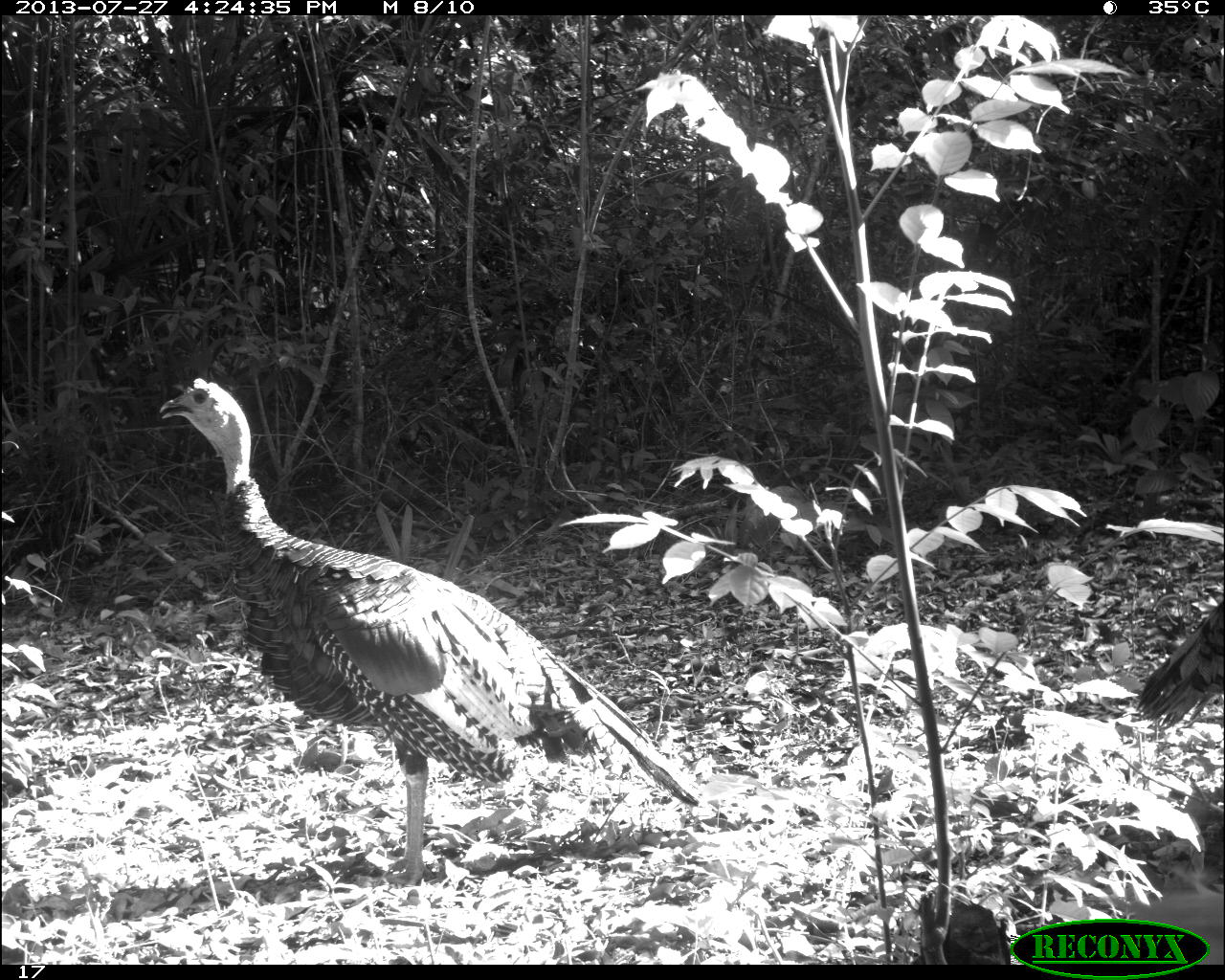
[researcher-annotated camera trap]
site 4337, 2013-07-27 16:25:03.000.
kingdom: Animalia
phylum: Chordata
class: Aves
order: Galliformes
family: Phasianidae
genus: Meleagris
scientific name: Meleagris ocellata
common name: ocellated turkey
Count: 1.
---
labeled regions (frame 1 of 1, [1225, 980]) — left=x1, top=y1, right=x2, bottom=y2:
meleagris ocellata: left=158, top=376, right=702, bottom=888; left=1134, top=595, right=1225, bottom=731